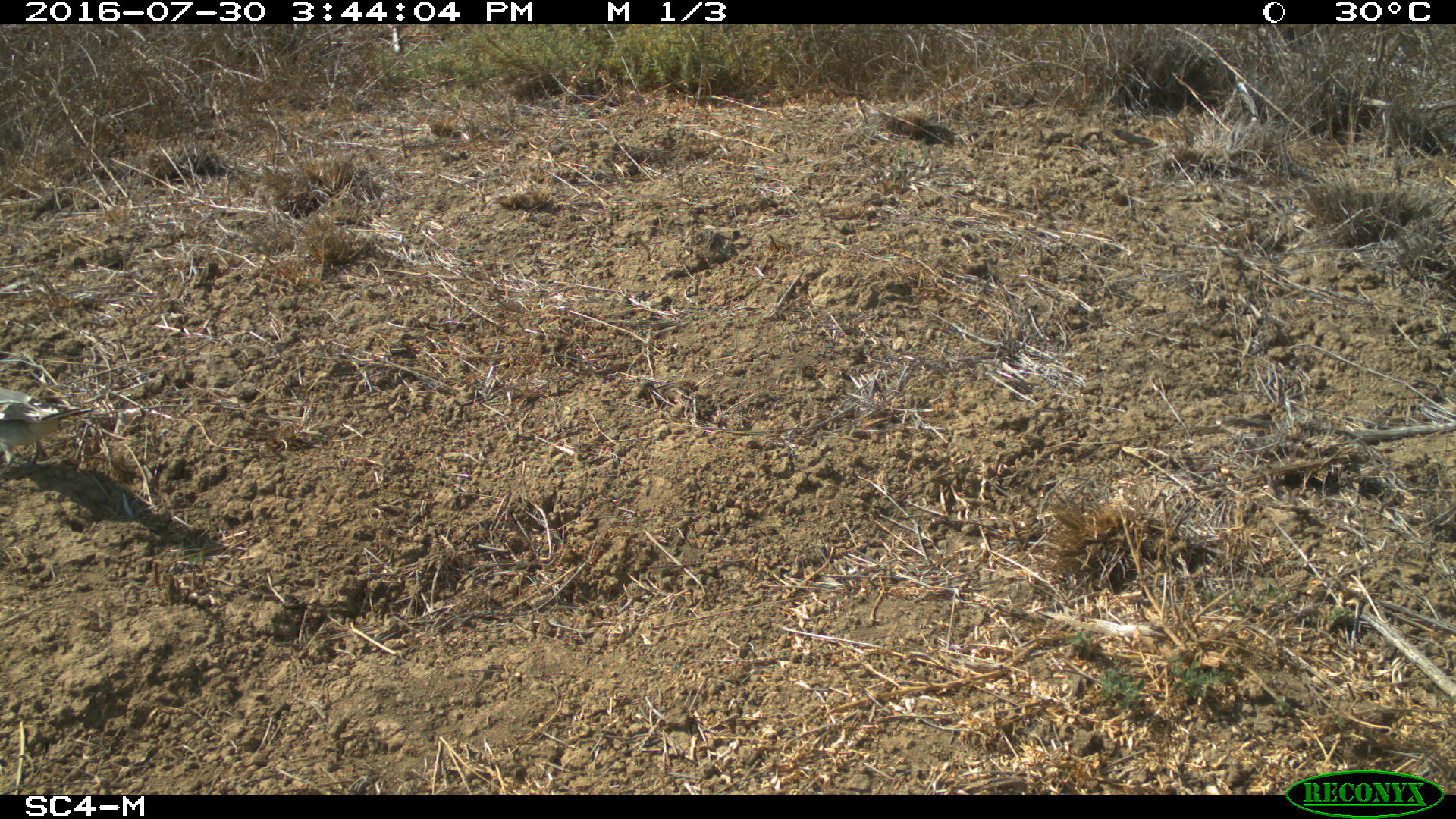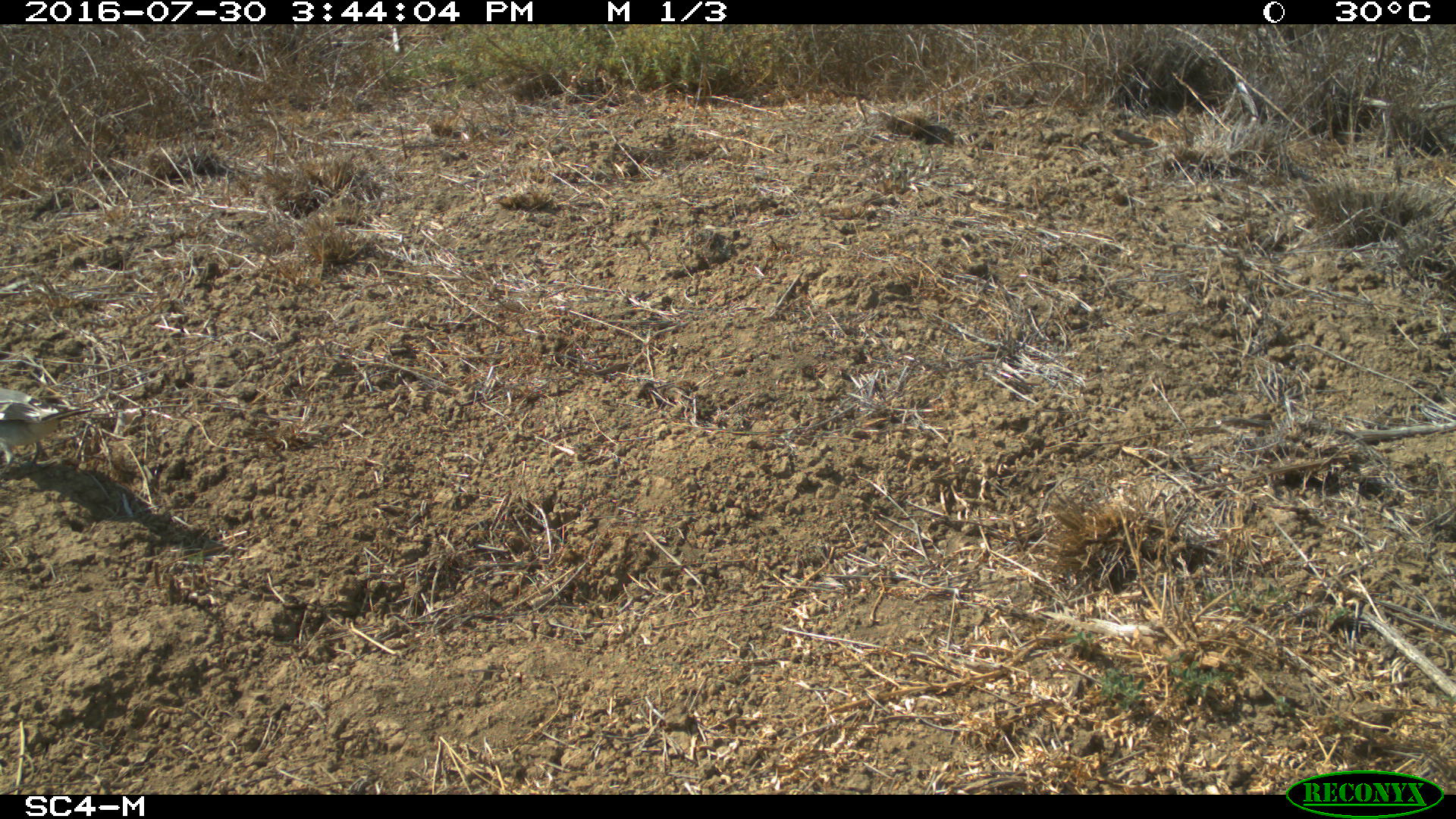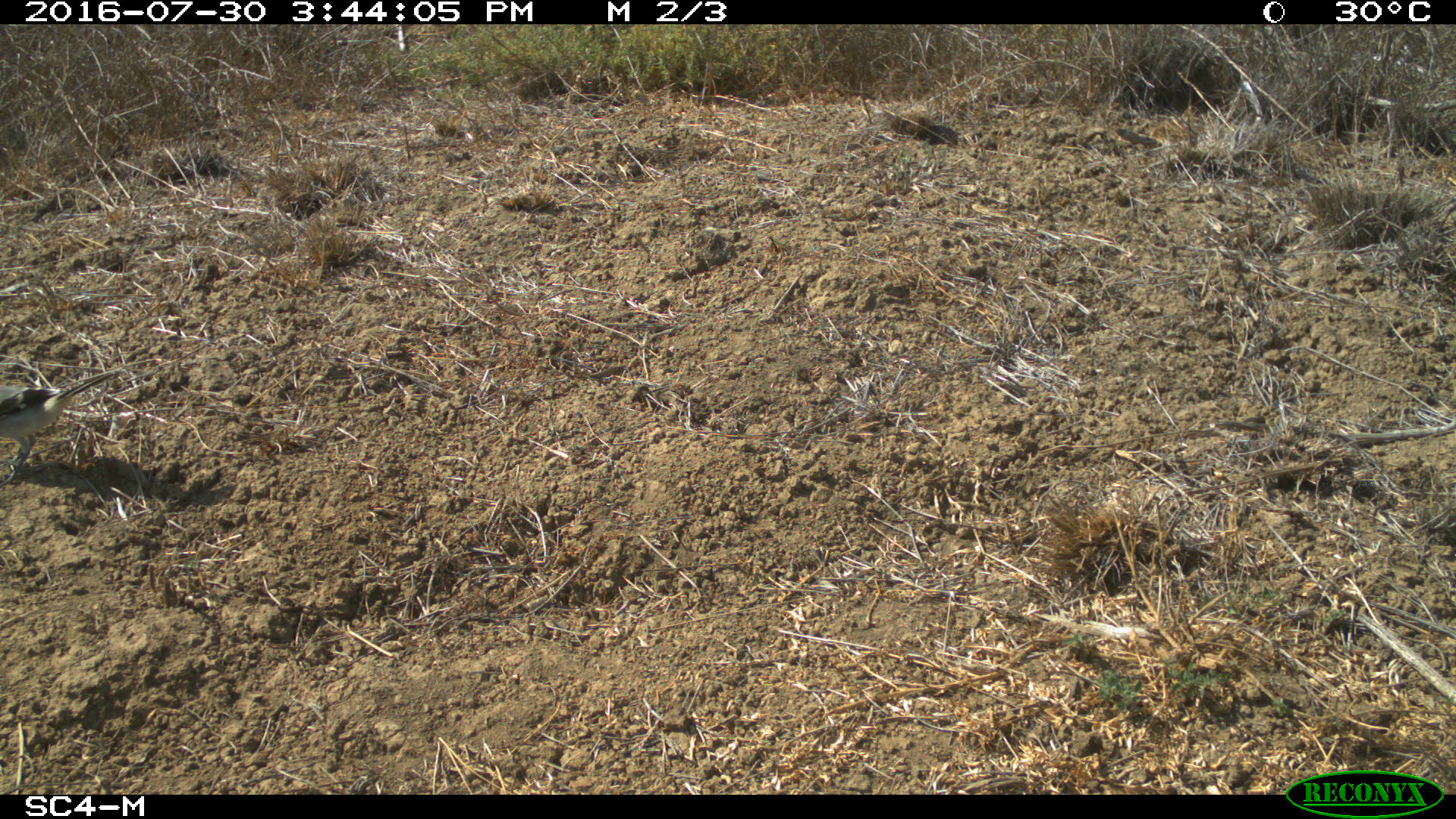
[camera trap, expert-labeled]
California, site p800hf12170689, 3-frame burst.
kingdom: Animalia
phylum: Chordata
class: Aves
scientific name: Aves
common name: bird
Bird (Aves).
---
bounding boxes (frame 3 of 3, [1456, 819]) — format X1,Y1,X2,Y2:
bird: 0,366,121,485